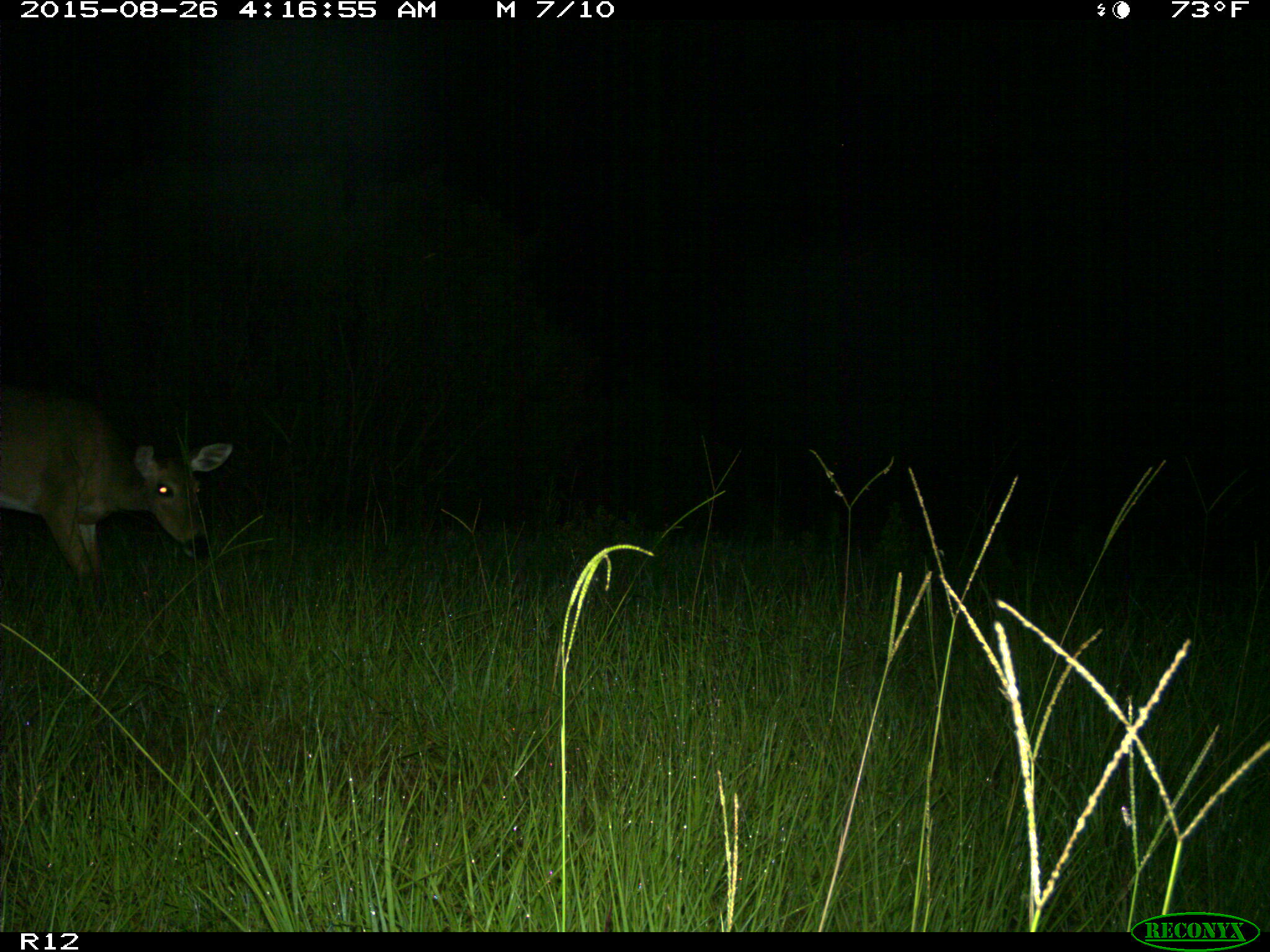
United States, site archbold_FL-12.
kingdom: Animalia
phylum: Chordata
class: Mammalia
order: Artiodactyla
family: Cervidae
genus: Odocoileus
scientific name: Odocoileus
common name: deer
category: unidentified deer